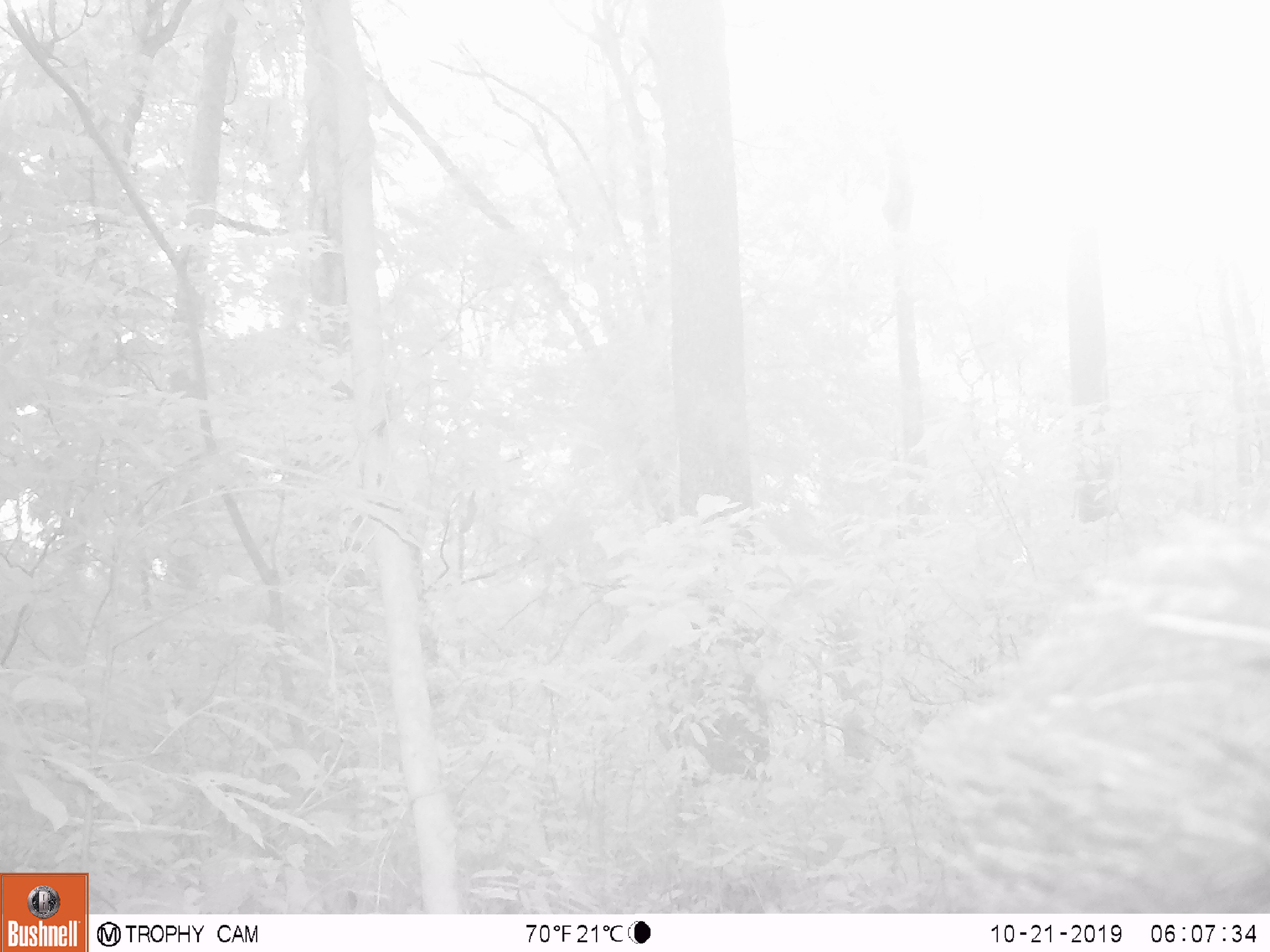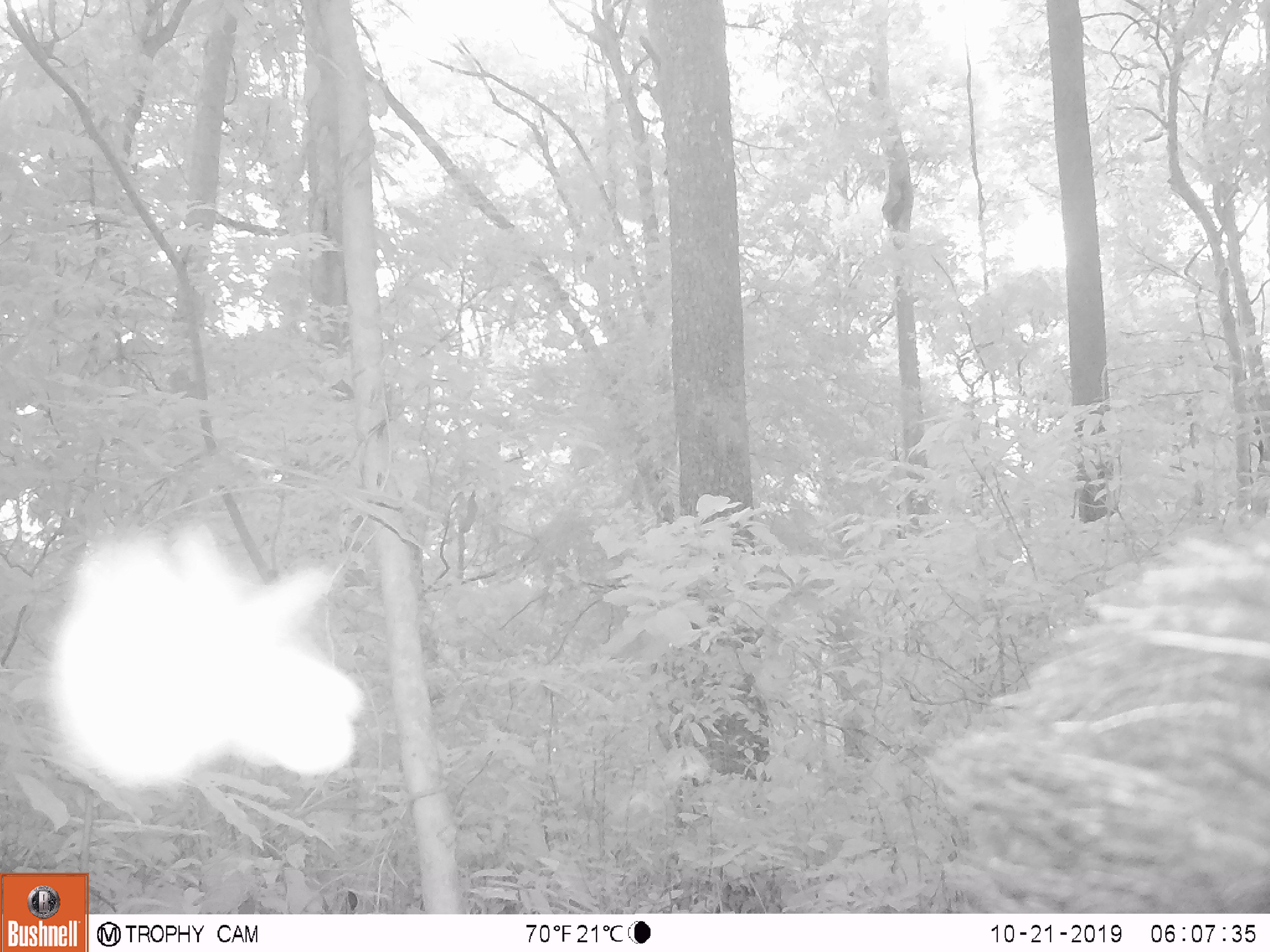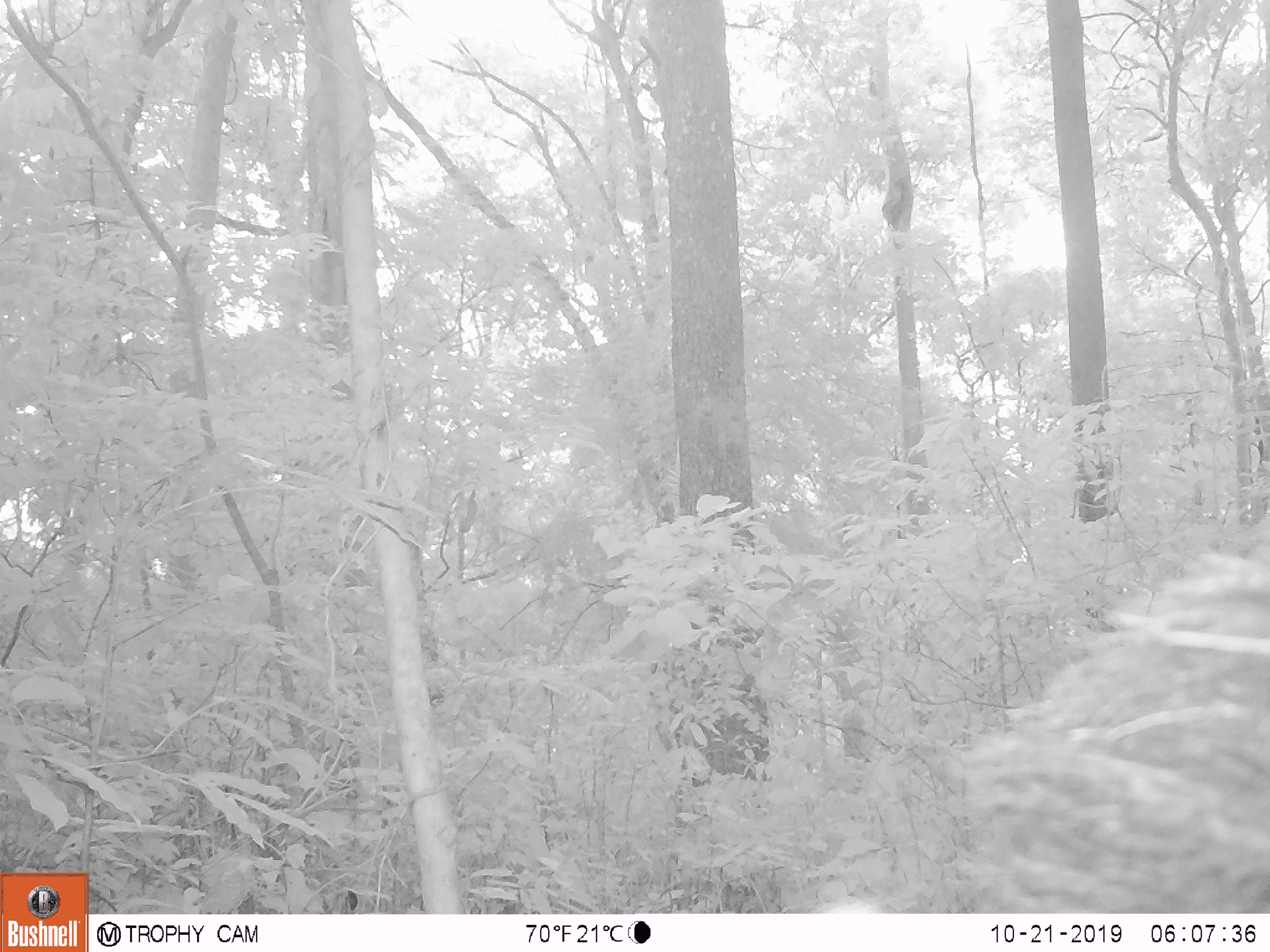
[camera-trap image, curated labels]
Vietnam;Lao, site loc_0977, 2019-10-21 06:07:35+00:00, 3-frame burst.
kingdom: Animalia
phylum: Chordata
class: Mammalia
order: Artiodactyla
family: Bovidae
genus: Capricornis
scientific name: Capricornis sumatraensis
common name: chinese serow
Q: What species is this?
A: Chinese serow (Capricornis sumatraensis).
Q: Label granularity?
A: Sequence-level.